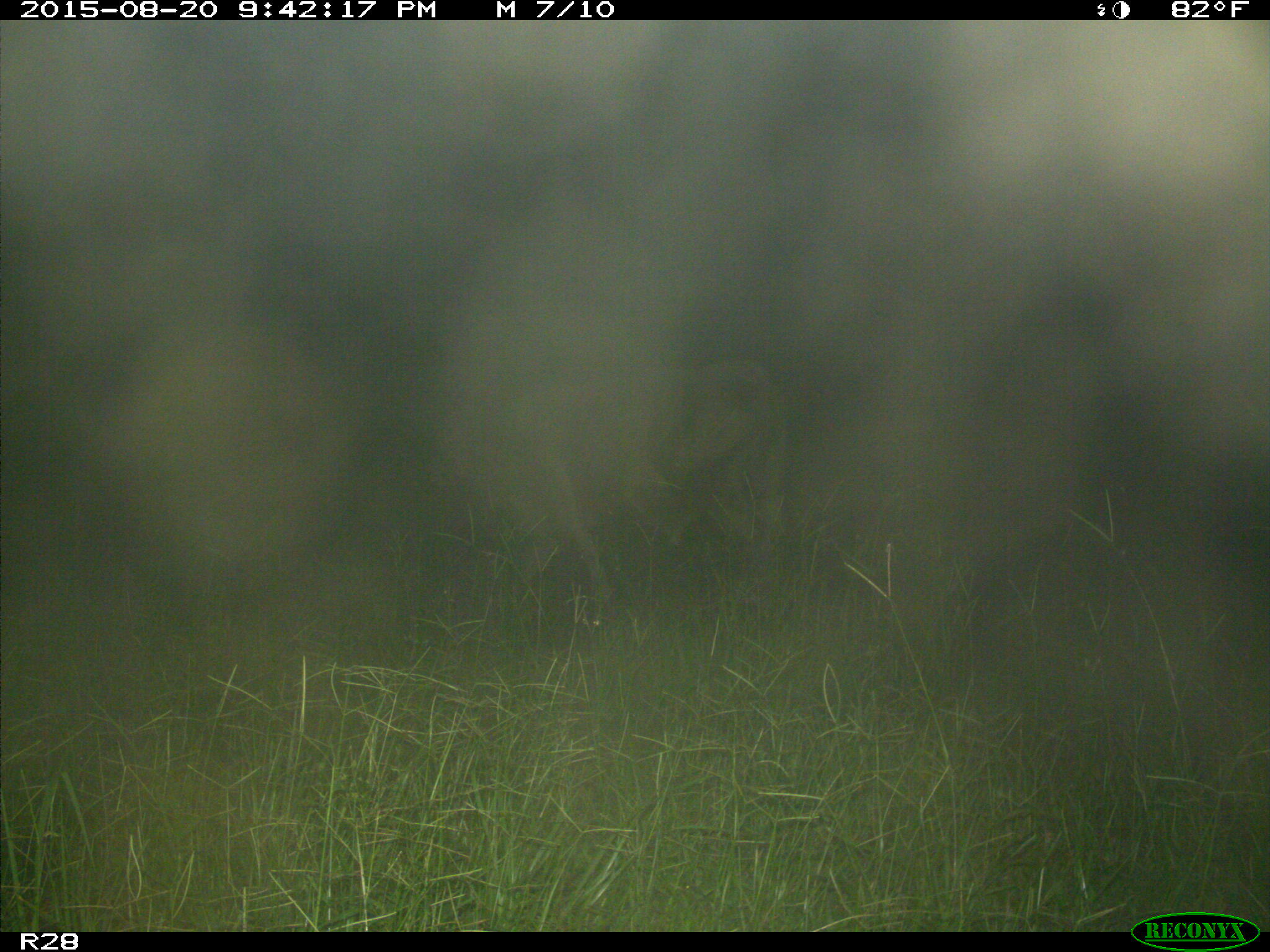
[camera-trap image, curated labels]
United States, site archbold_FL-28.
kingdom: Animalia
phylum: Chordata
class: Mammalia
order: Artiodactyla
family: Bovidae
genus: Bos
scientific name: Bos taurus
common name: domestic cow